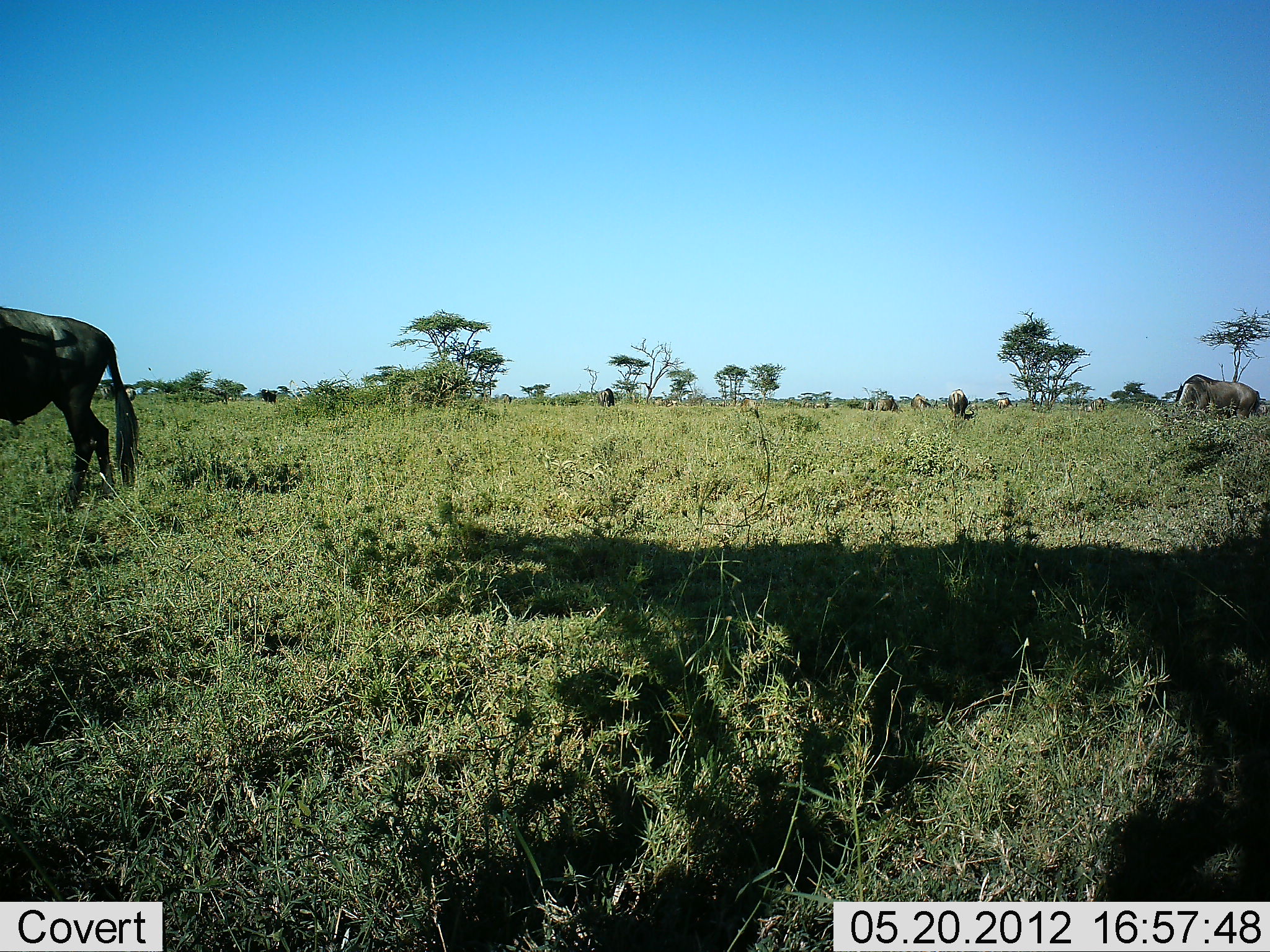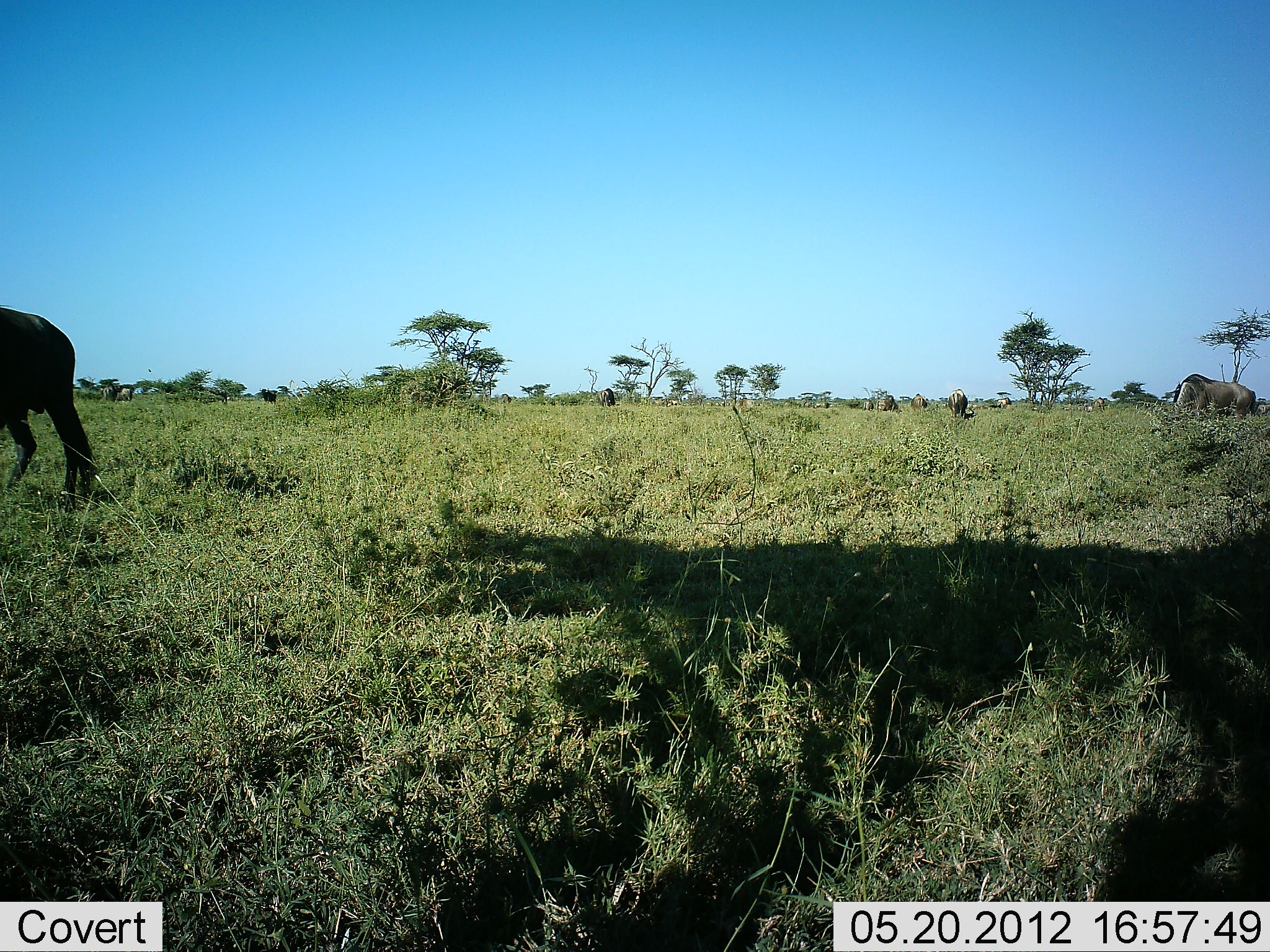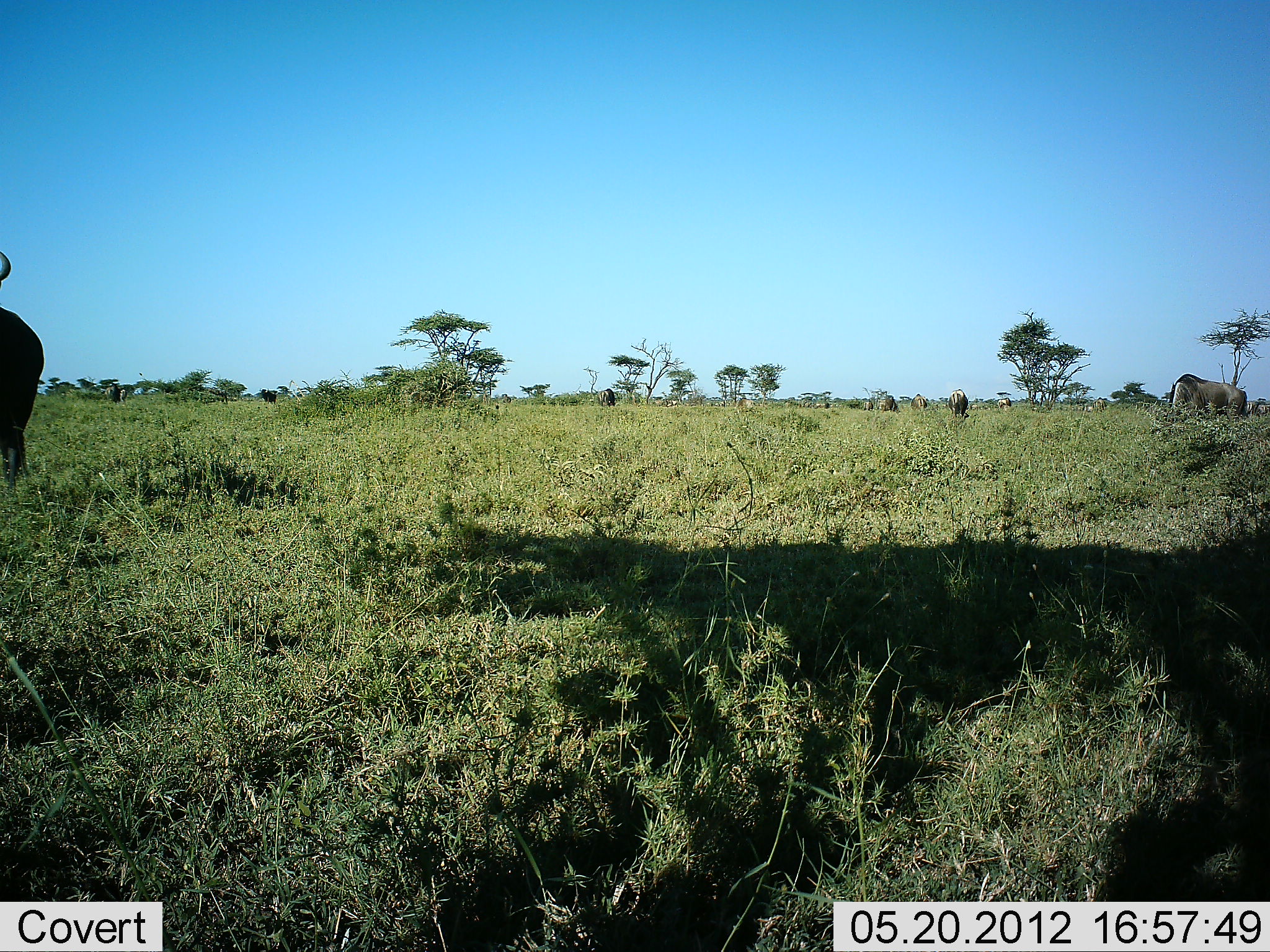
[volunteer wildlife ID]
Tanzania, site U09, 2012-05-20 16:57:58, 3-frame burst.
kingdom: Animalia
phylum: Chordata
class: Mammalia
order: Artiodactyla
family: Bovidae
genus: Connochaetes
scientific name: Connochaetes taurinus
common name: blue wildebeest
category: wildebeest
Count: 7.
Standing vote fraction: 33%.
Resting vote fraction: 0%.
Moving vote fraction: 58%.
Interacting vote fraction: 0%.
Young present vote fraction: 0%.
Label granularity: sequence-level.